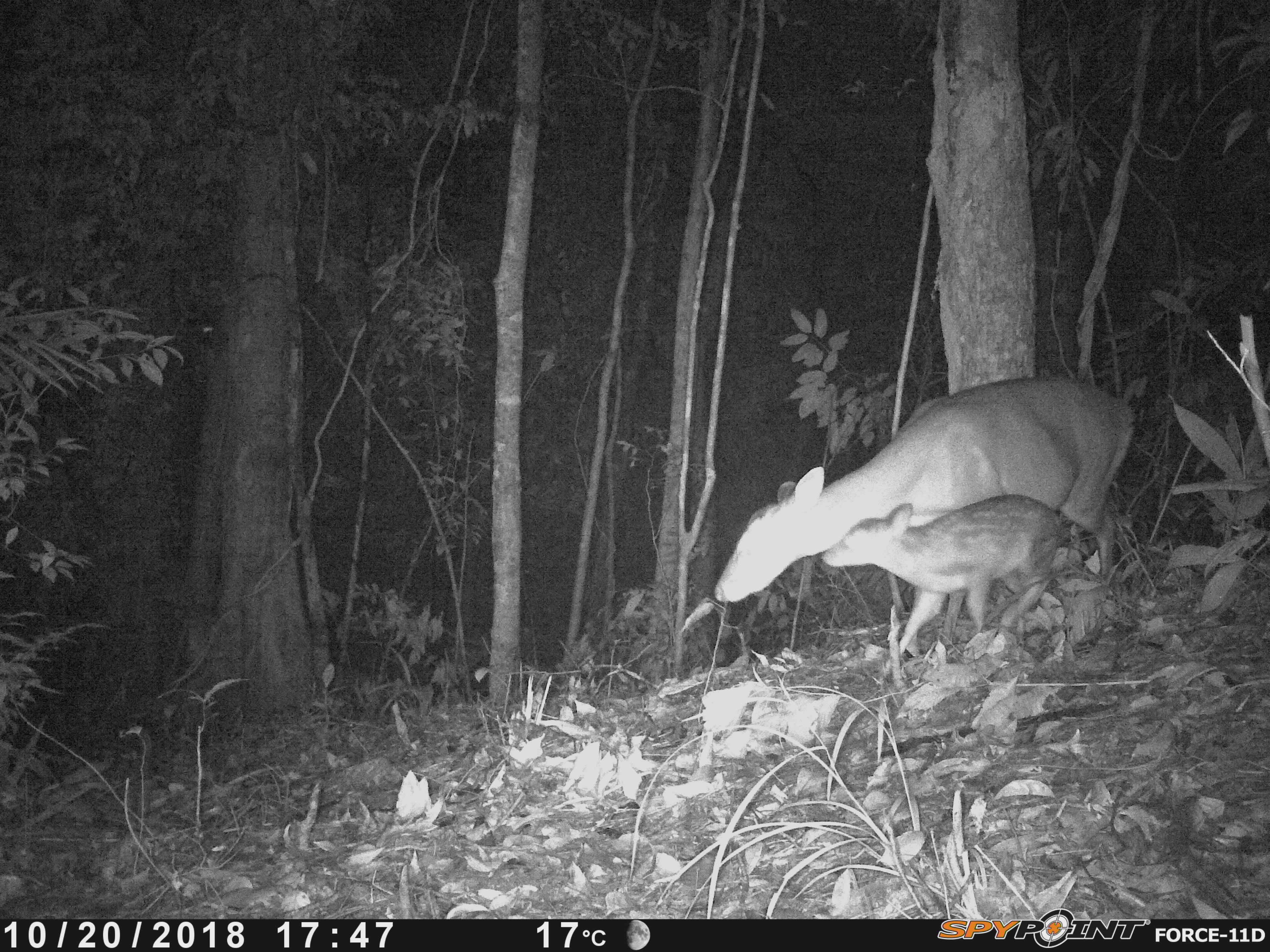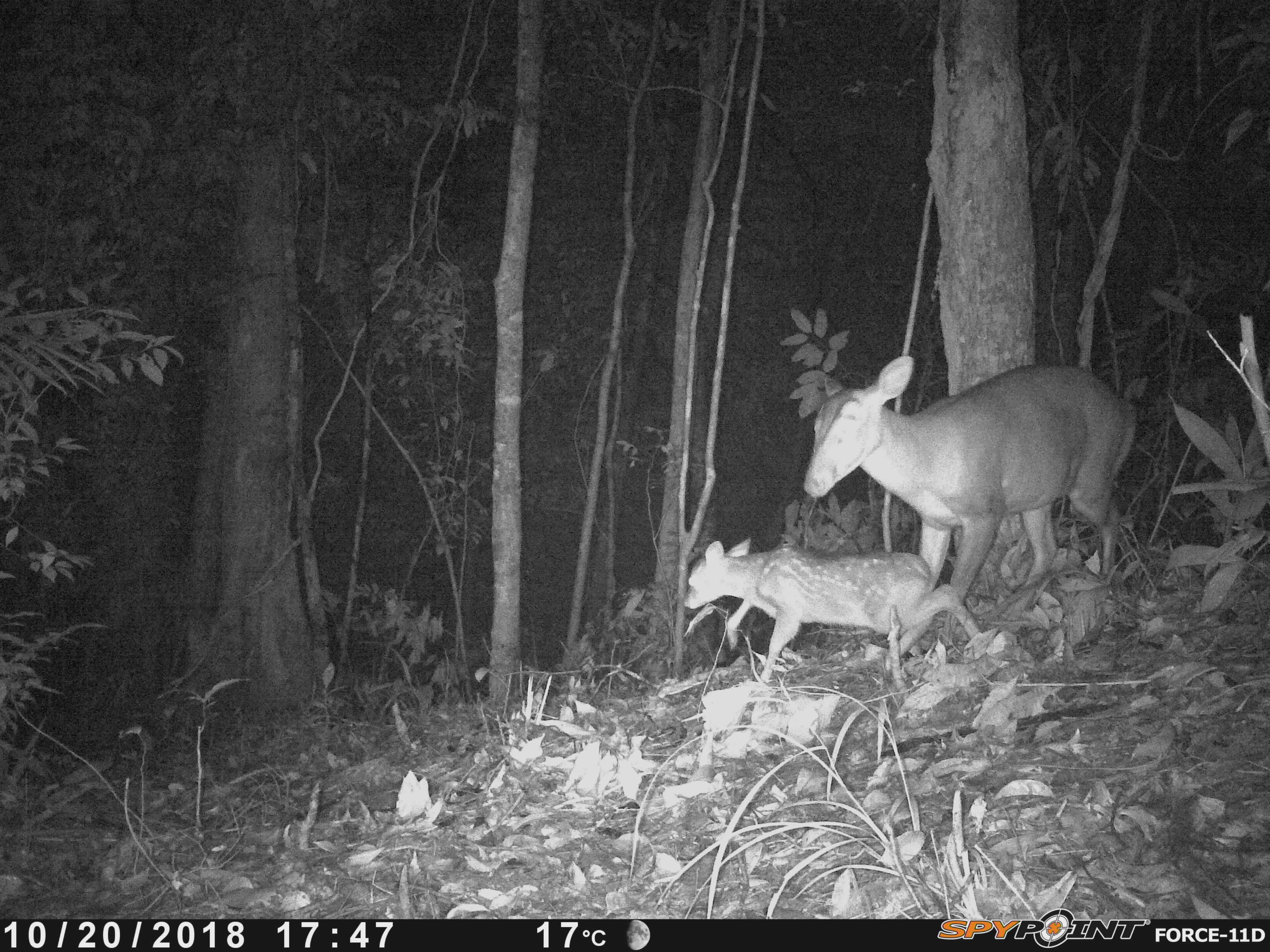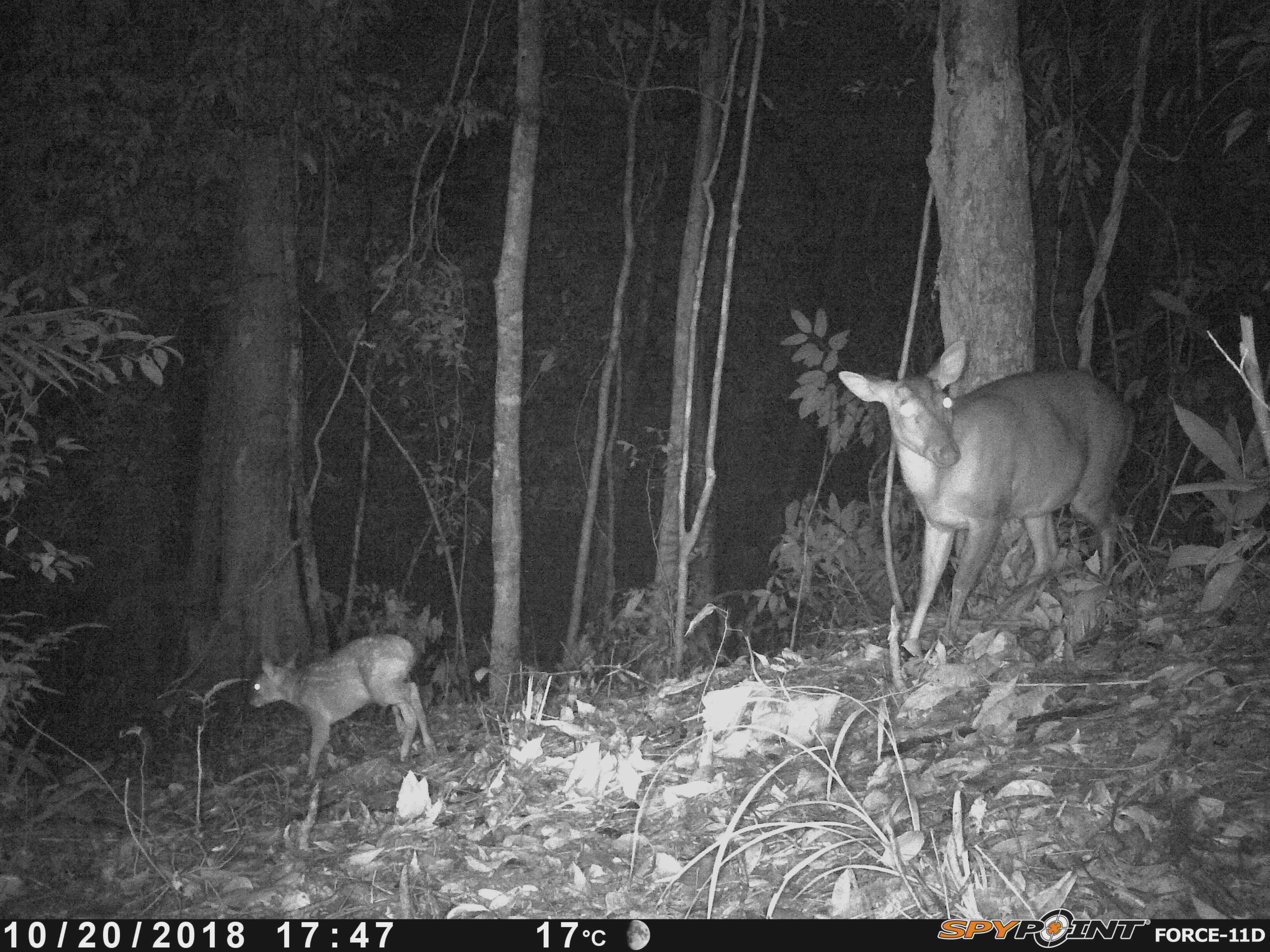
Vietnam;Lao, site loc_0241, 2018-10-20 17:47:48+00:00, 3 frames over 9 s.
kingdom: Animalia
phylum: Chordata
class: Mammalia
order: Artiodactyla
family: Cervidae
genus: Muntiacus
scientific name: Muntiacus vuquangensis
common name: large-antlered muntjac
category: large antlered muntjac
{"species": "large antlered muntjac (large-antlered muntjac) (Muntiacus vuquangensis)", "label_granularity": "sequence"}